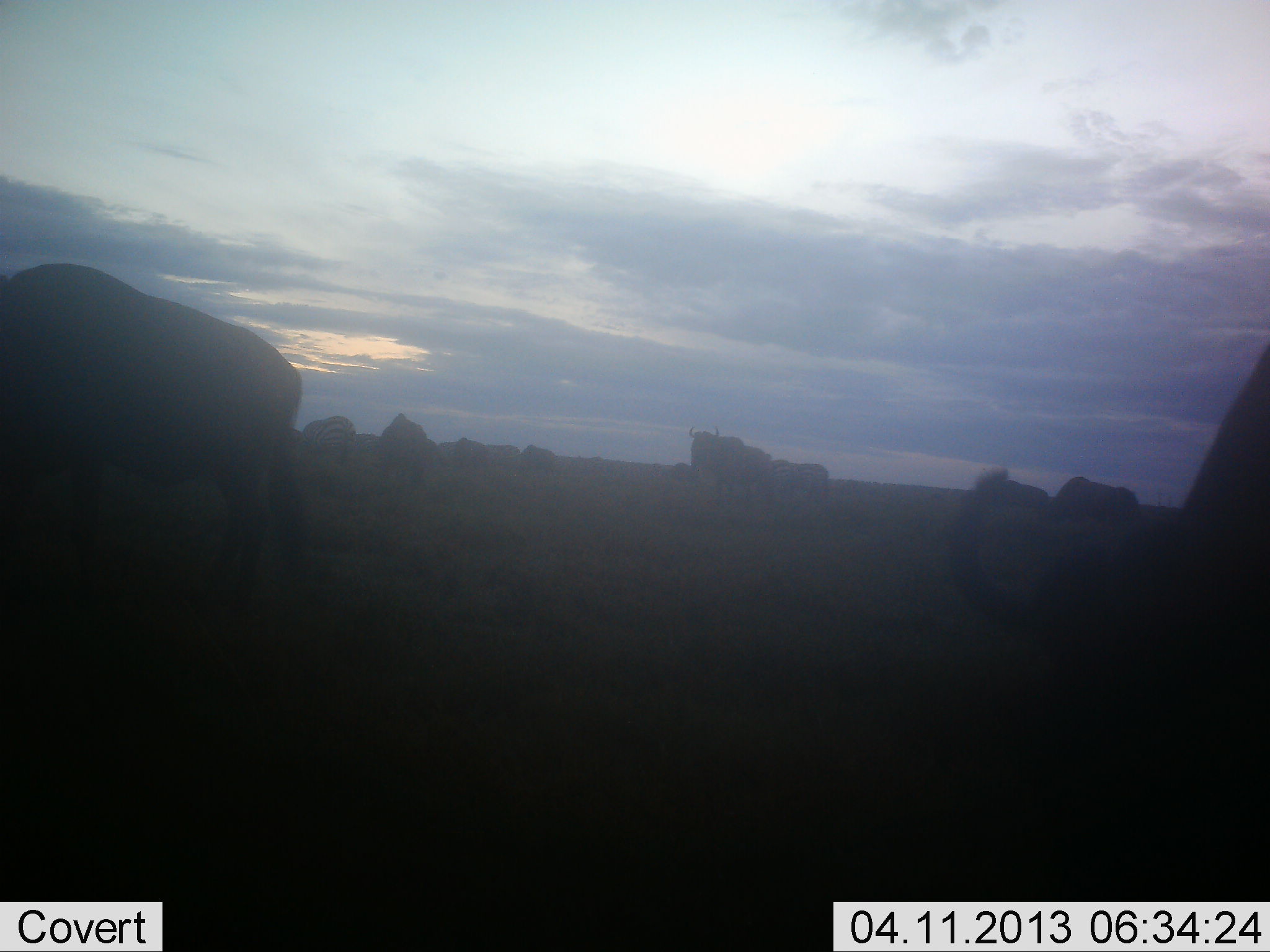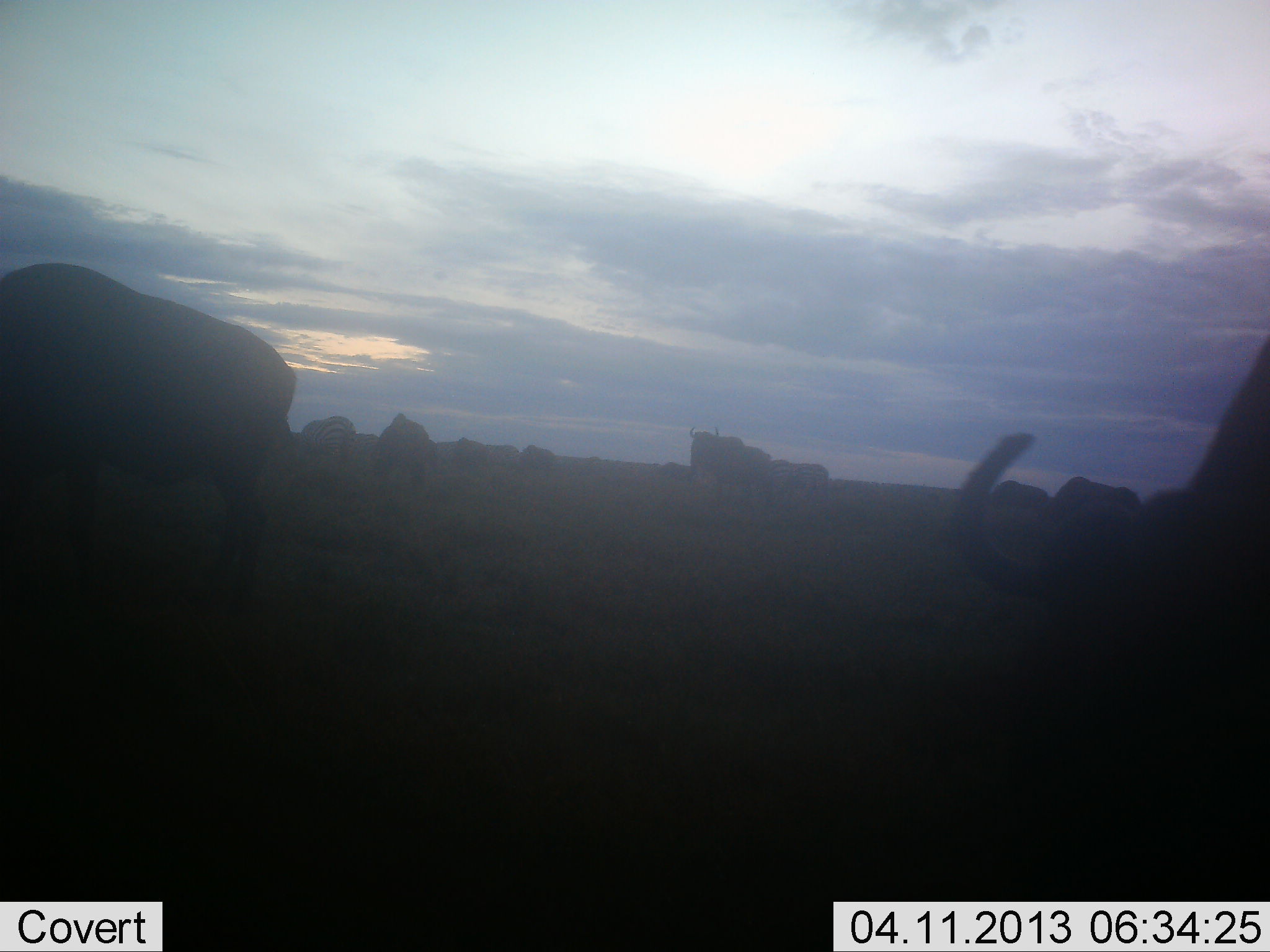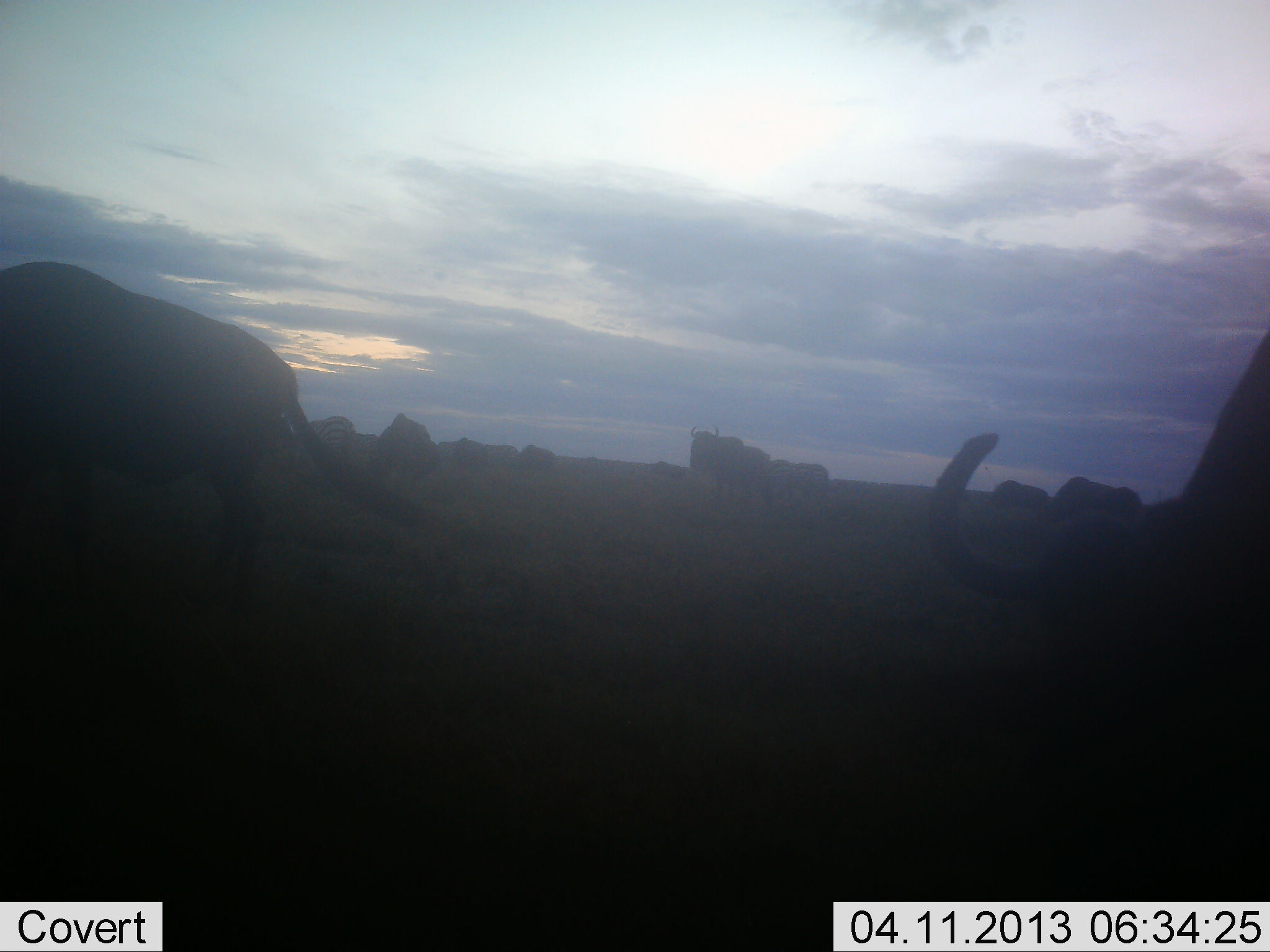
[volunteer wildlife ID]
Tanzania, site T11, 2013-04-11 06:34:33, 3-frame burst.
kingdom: Animalia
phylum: Chordata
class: Mammalia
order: Artiodactyla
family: Bovidae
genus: Connochaetes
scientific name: Connochaetes taurinus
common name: blue wildebeest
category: wildebeest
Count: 9.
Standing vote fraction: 79%.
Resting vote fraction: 0%.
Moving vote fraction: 12%.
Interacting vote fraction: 0%.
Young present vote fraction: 3%.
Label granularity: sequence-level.